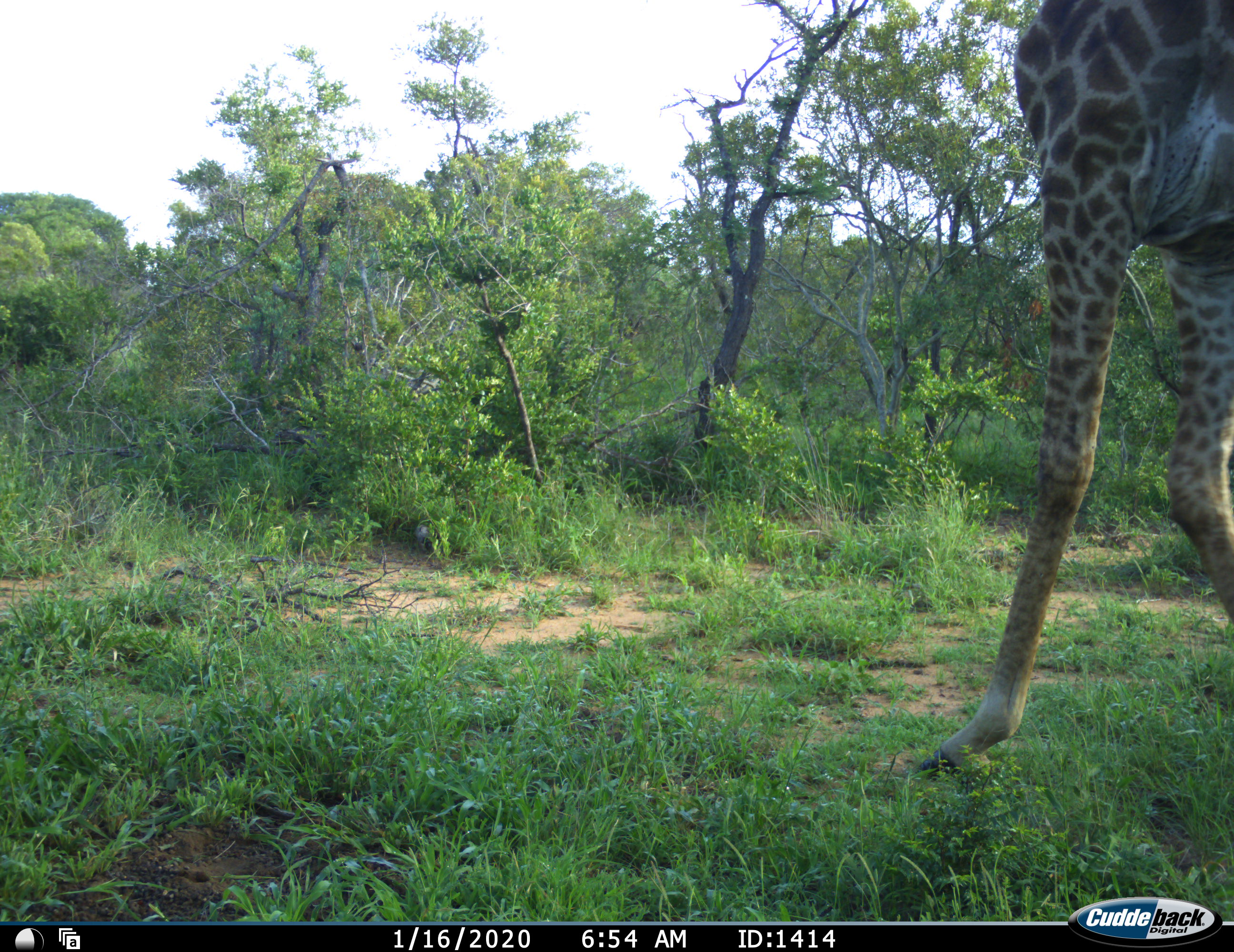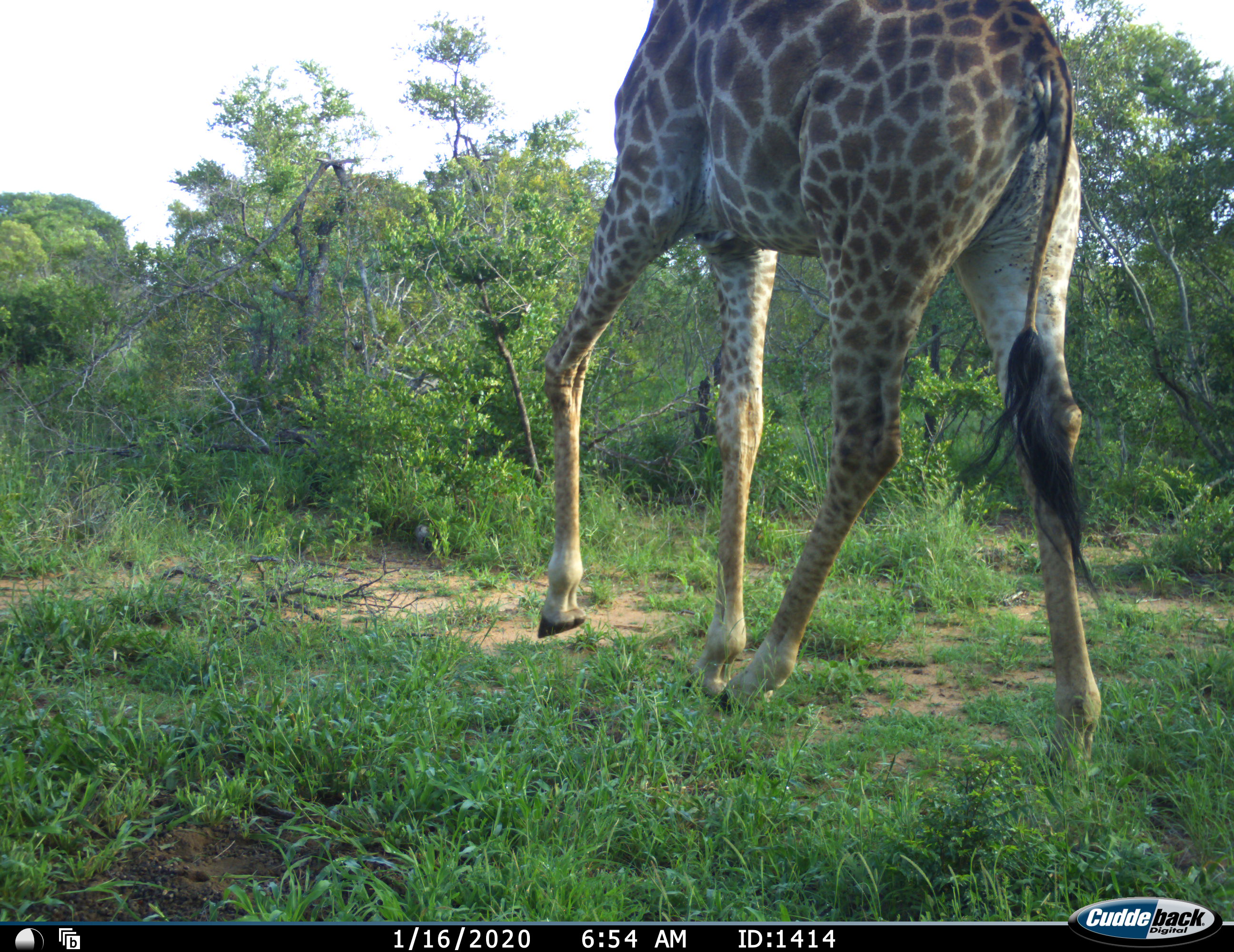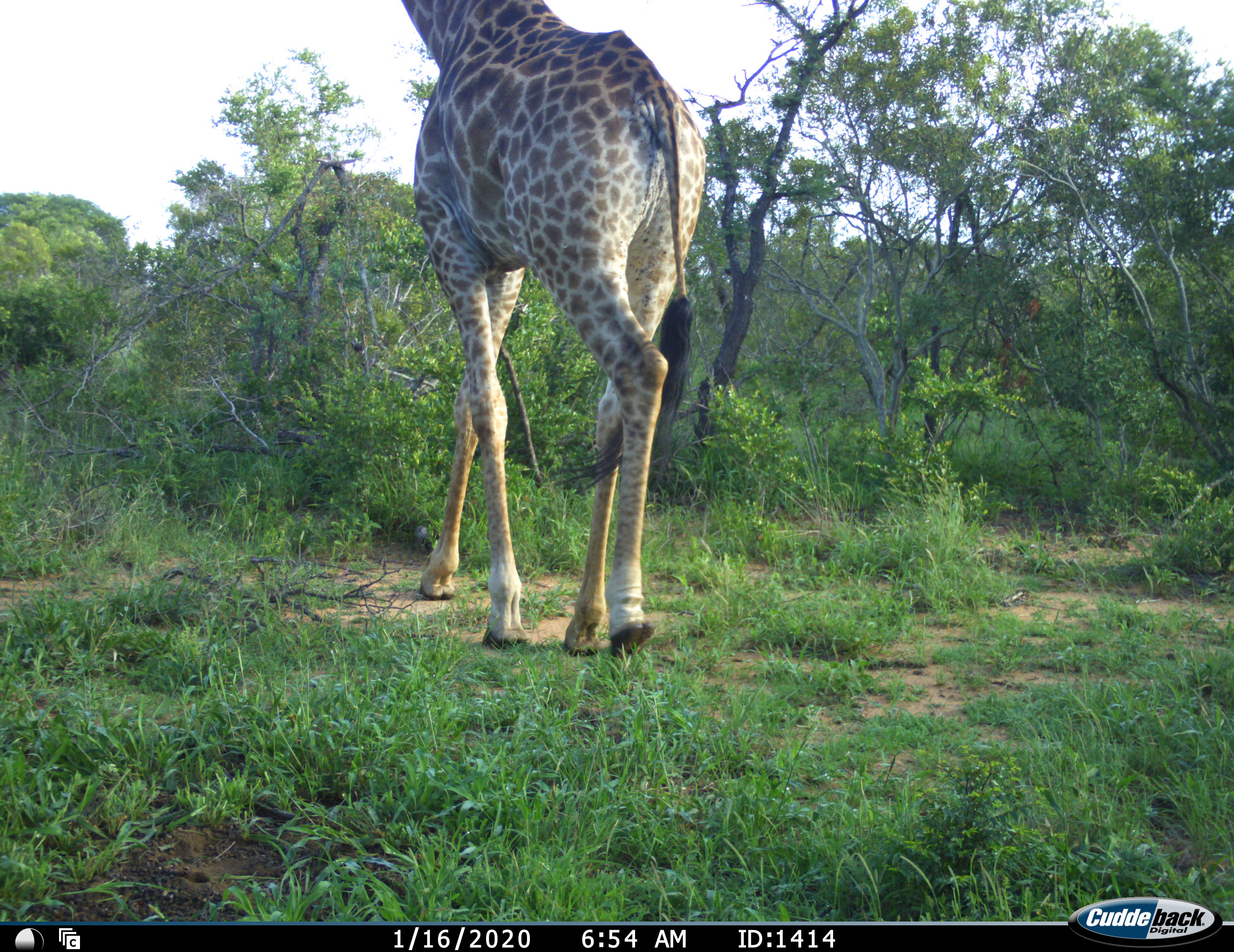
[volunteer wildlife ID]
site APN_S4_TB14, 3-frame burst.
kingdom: Animalia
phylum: Chordata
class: Mammalia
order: Artiodactyla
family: Giraffidae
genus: Giraffa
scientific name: Giraffa camelopardalis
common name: giraffe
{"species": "giraffe (Giraffa camelopardalis)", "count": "1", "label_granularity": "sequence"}